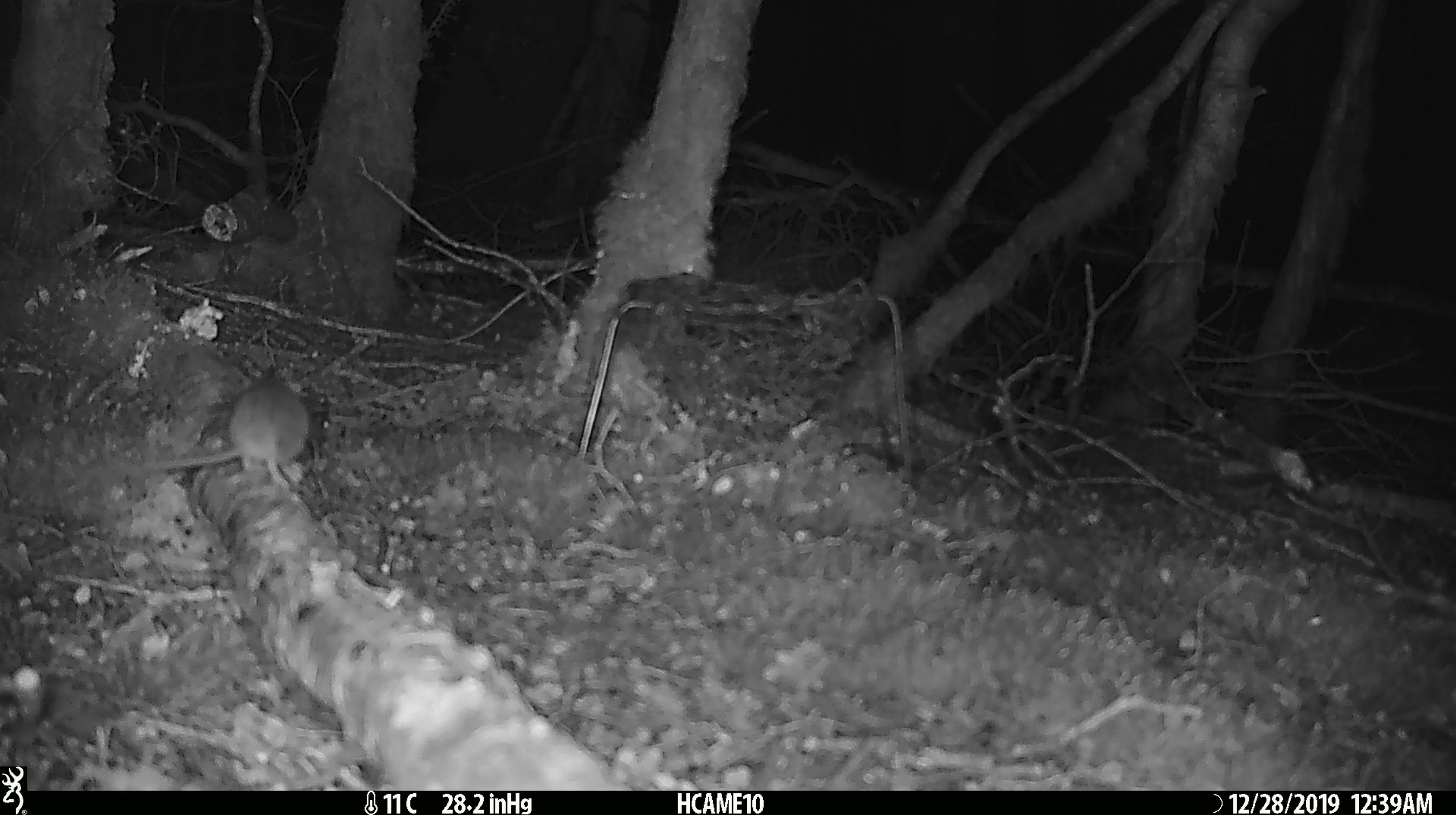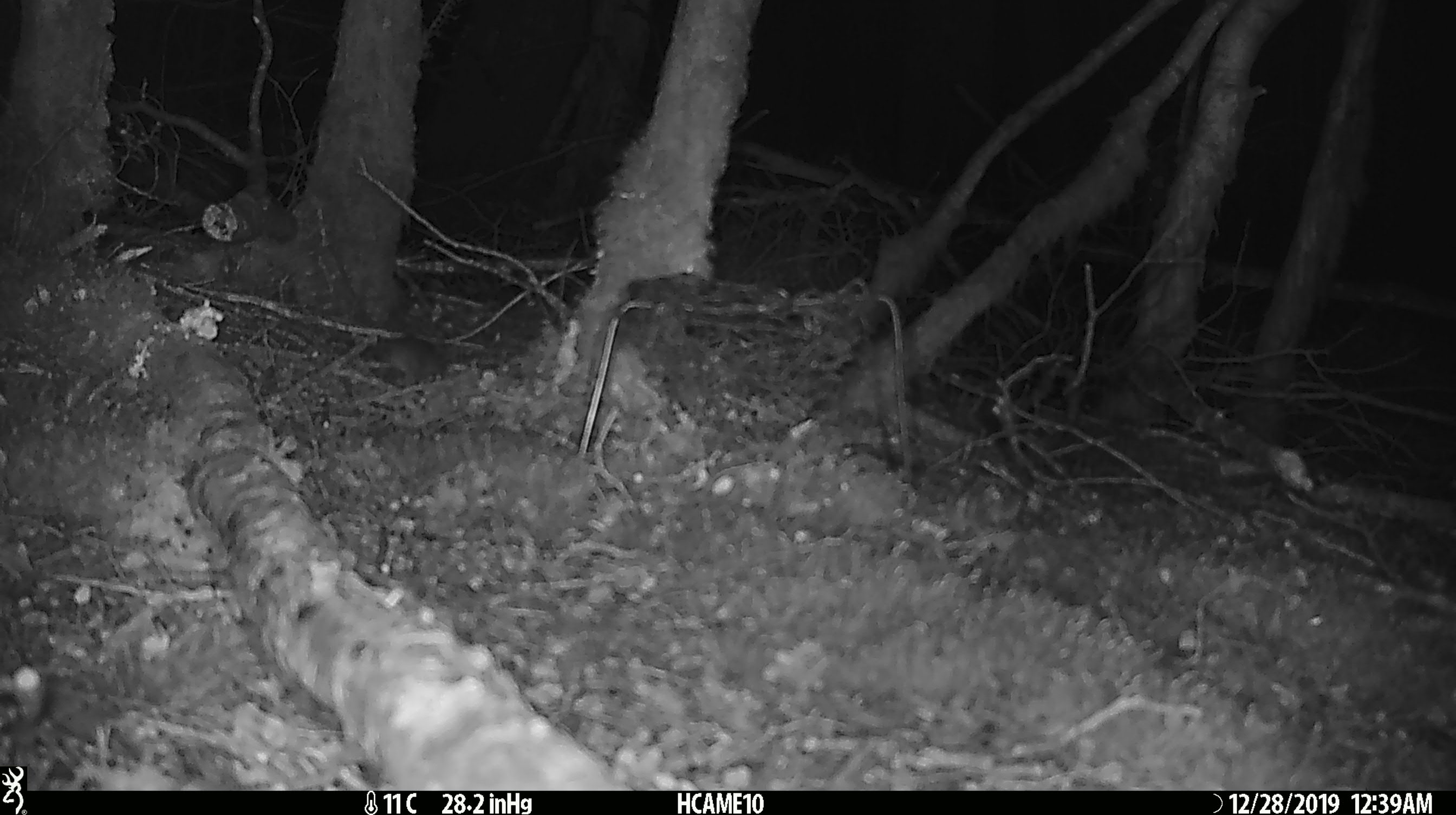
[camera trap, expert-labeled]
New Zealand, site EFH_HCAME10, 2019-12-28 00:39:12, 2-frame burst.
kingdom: Animalia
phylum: Chordata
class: Mammalia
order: Rodentia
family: Muridae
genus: Mus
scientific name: Mus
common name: mouse